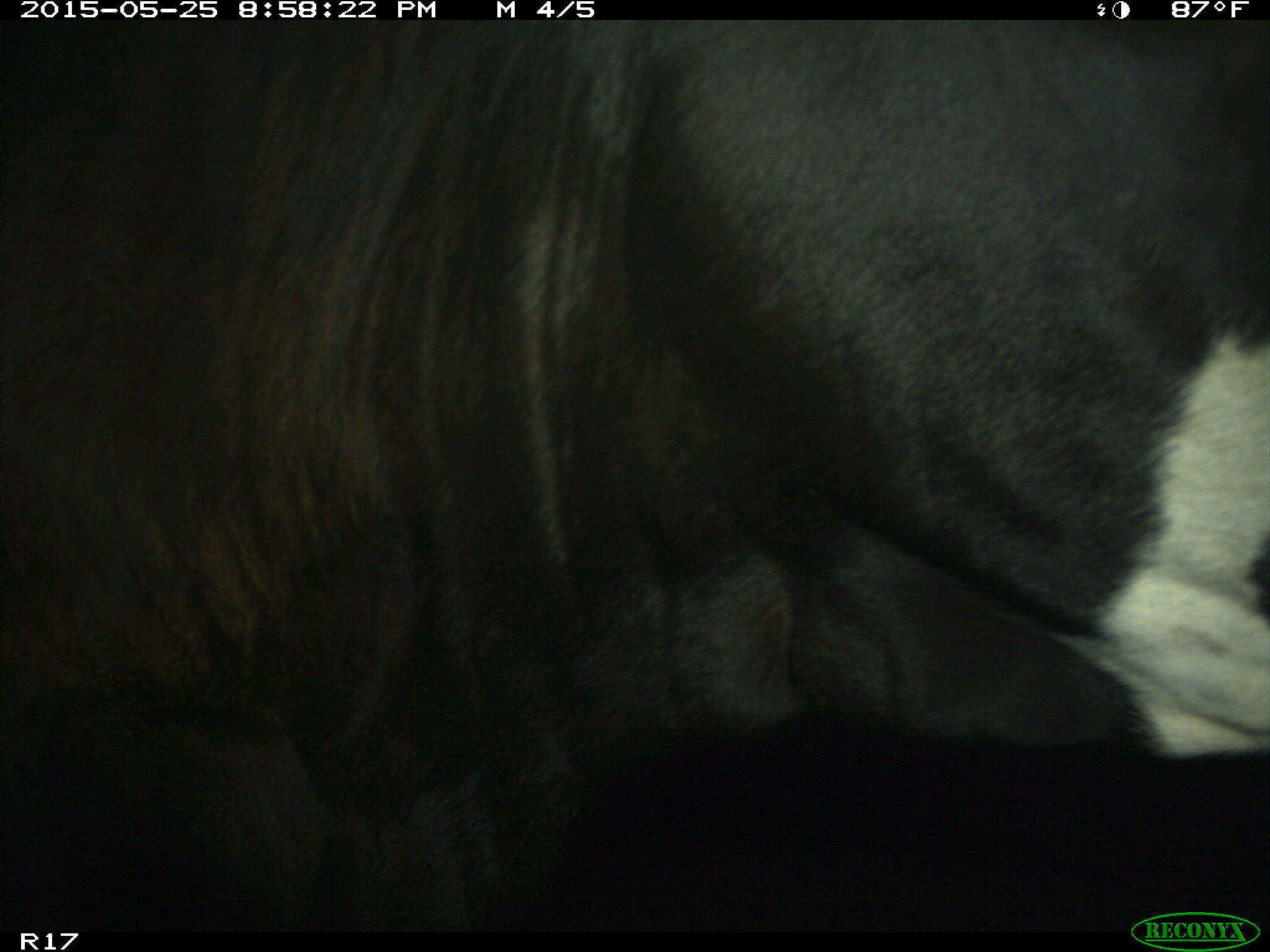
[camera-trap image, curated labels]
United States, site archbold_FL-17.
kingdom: Animalia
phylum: Chordata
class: Mammalia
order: Artiodactyla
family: Bovidae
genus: Bos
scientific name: Bos taurus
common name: domestic cow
Bos taurus (domestic cow).